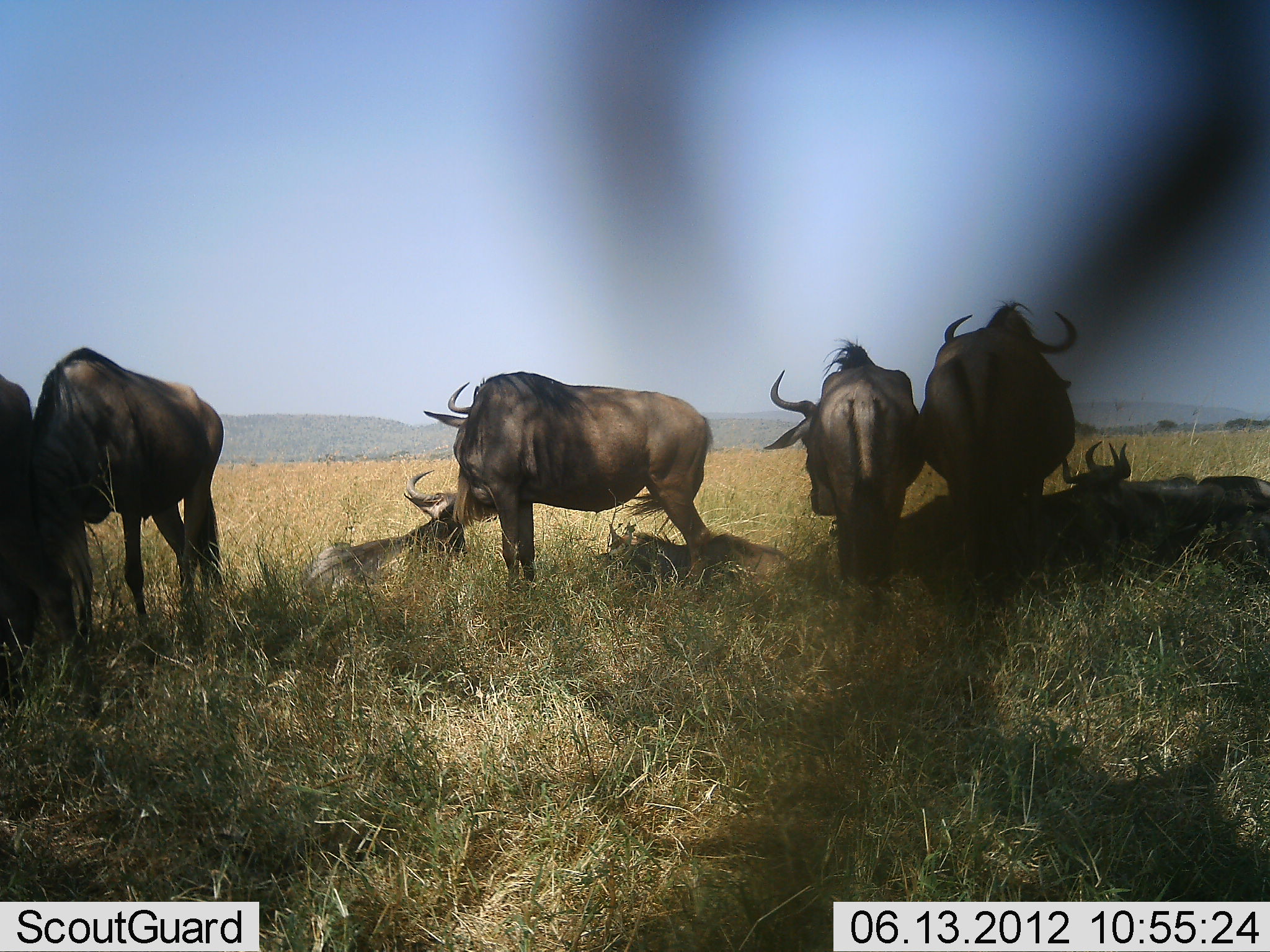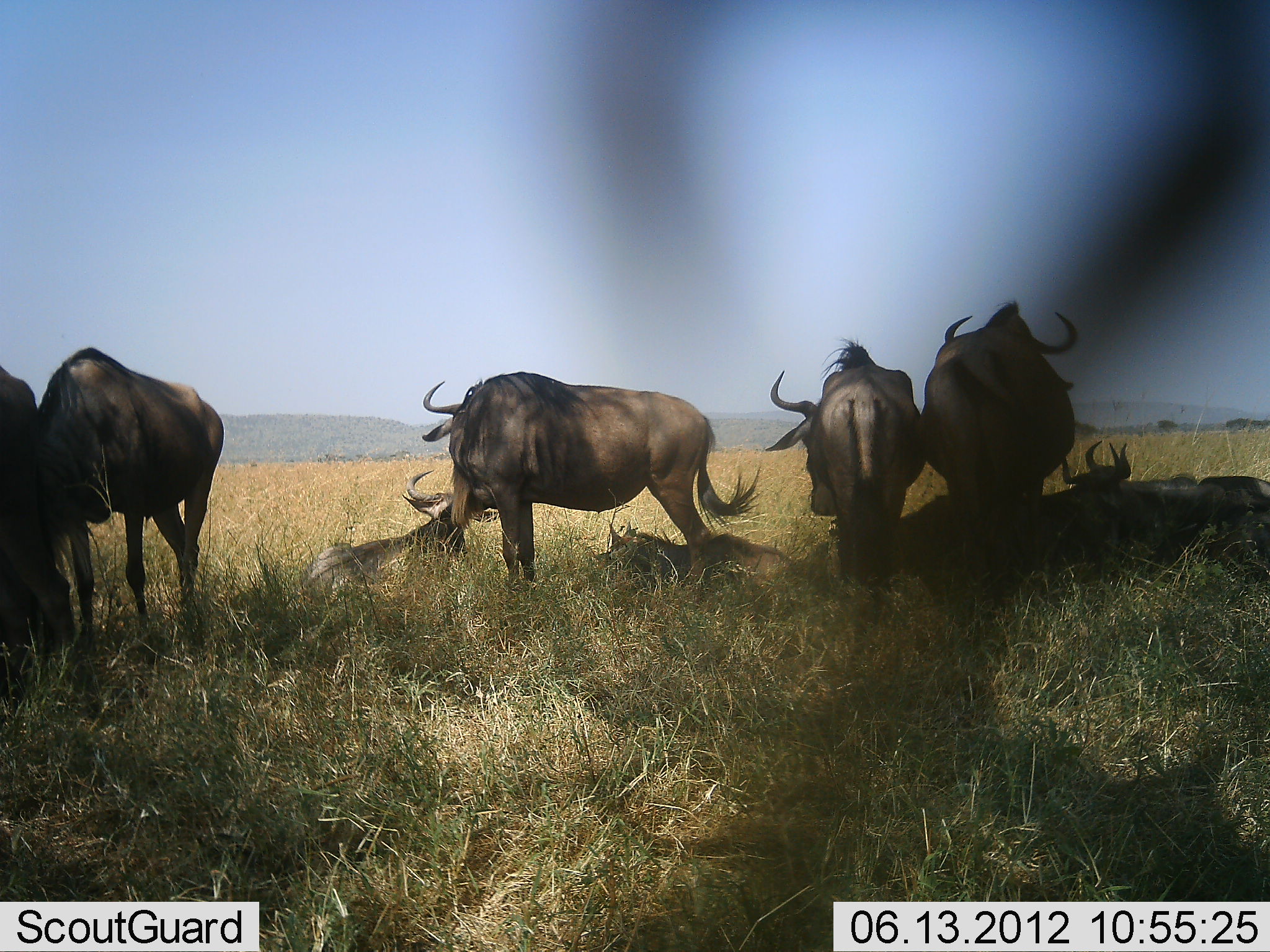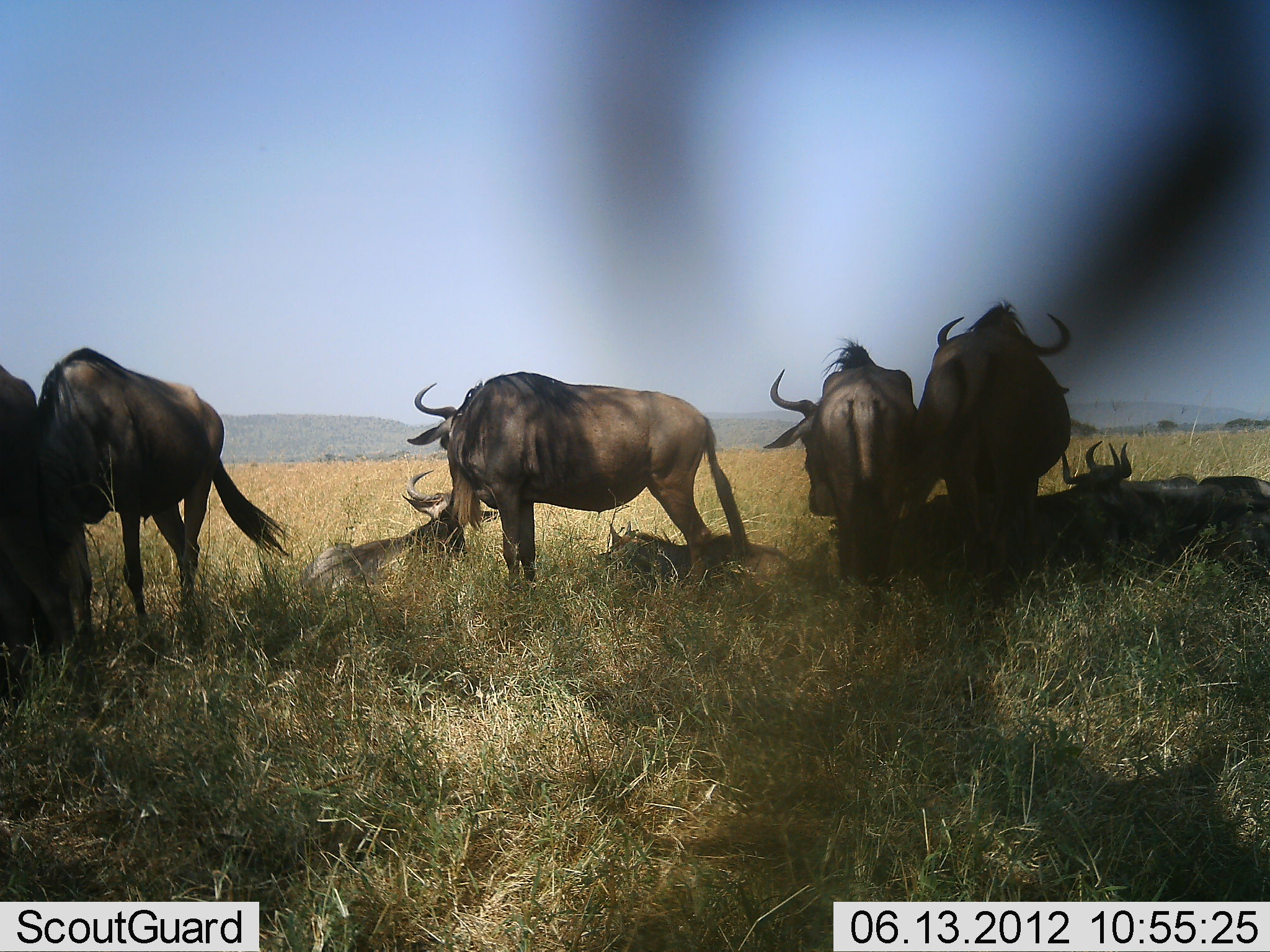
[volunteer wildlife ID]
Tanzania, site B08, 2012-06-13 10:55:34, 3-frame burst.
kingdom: Animalia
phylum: Chordata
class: Mammalia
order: Artiodactyla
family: Bovidae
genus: Connochaetes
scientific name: Connochaetes taurinus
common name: blue wildebeest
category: wildebeest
Wildebeest (blue wildebeest) (Connochaetes taurinus), count 10. Behavior (volunteer vote fractions): standing 90%, resting 100%, moving 0%, interacting 10%. Young present (vote fraction): 10%. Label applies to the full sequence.